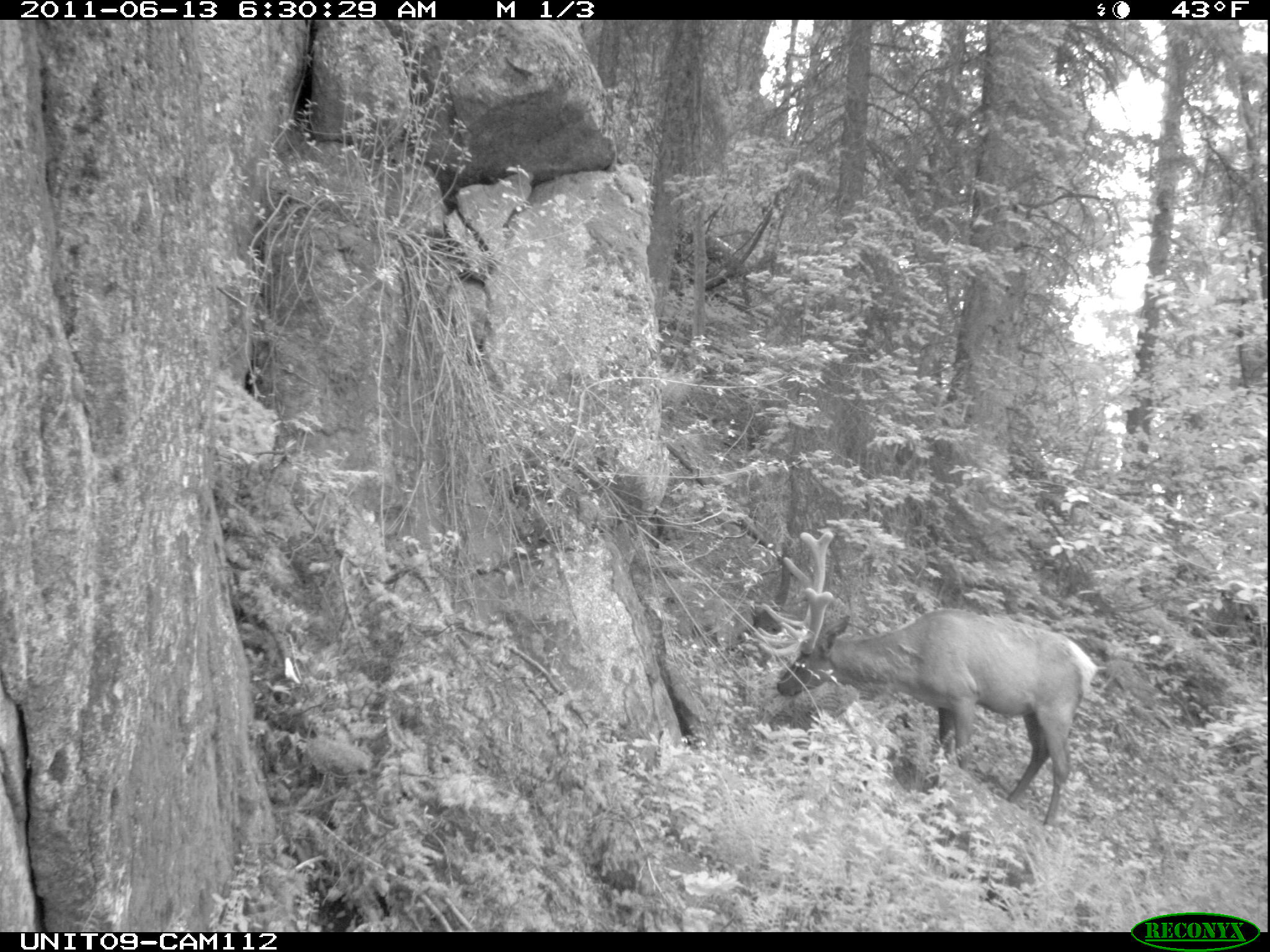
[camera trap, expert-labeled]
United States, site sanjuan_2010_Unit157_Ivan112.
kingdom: Animalia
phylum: Chordata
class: Mammalia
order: Artiodactyla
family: Cervidae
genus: Cervus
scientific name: Cervus elaphus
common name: red deer